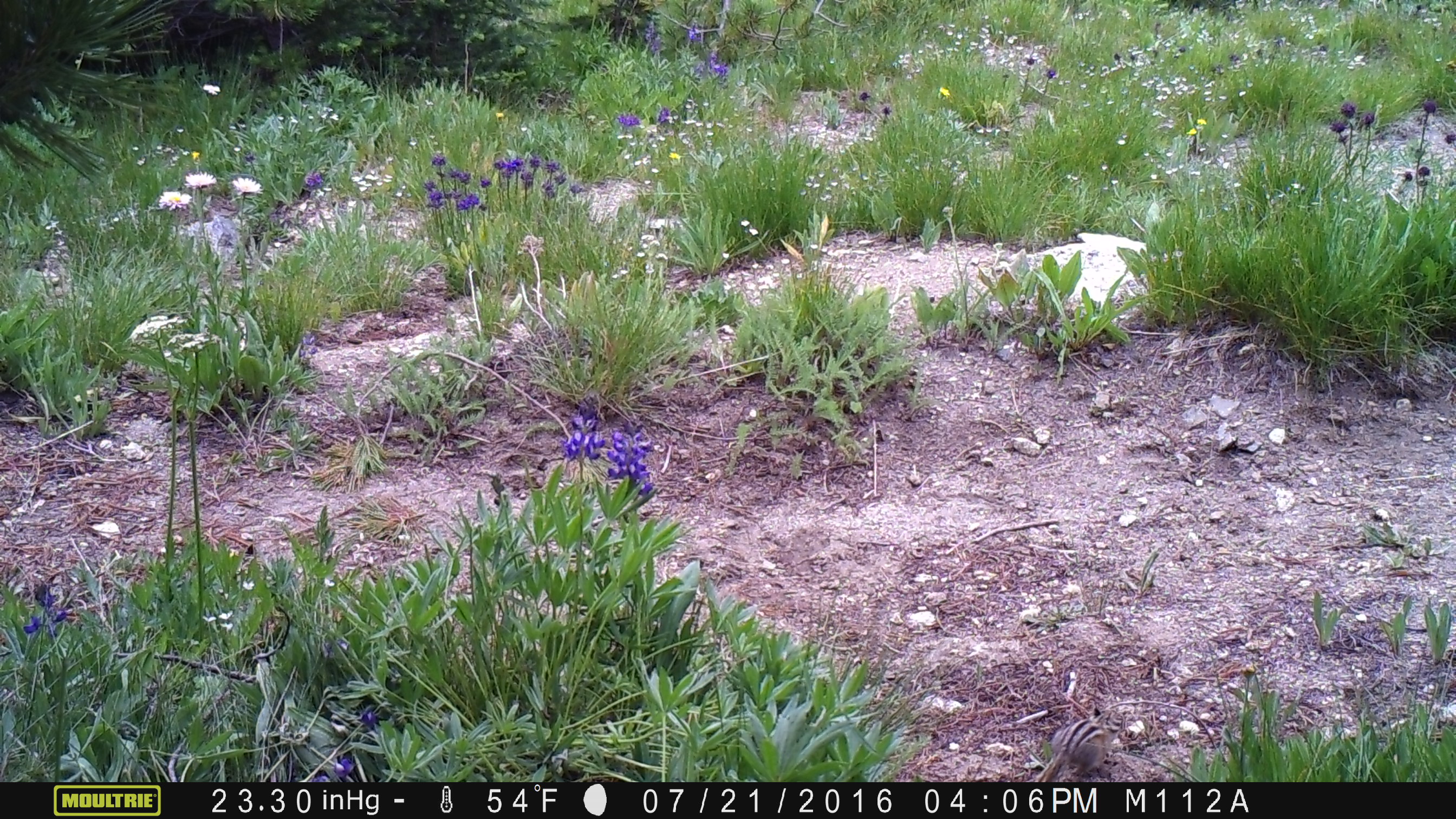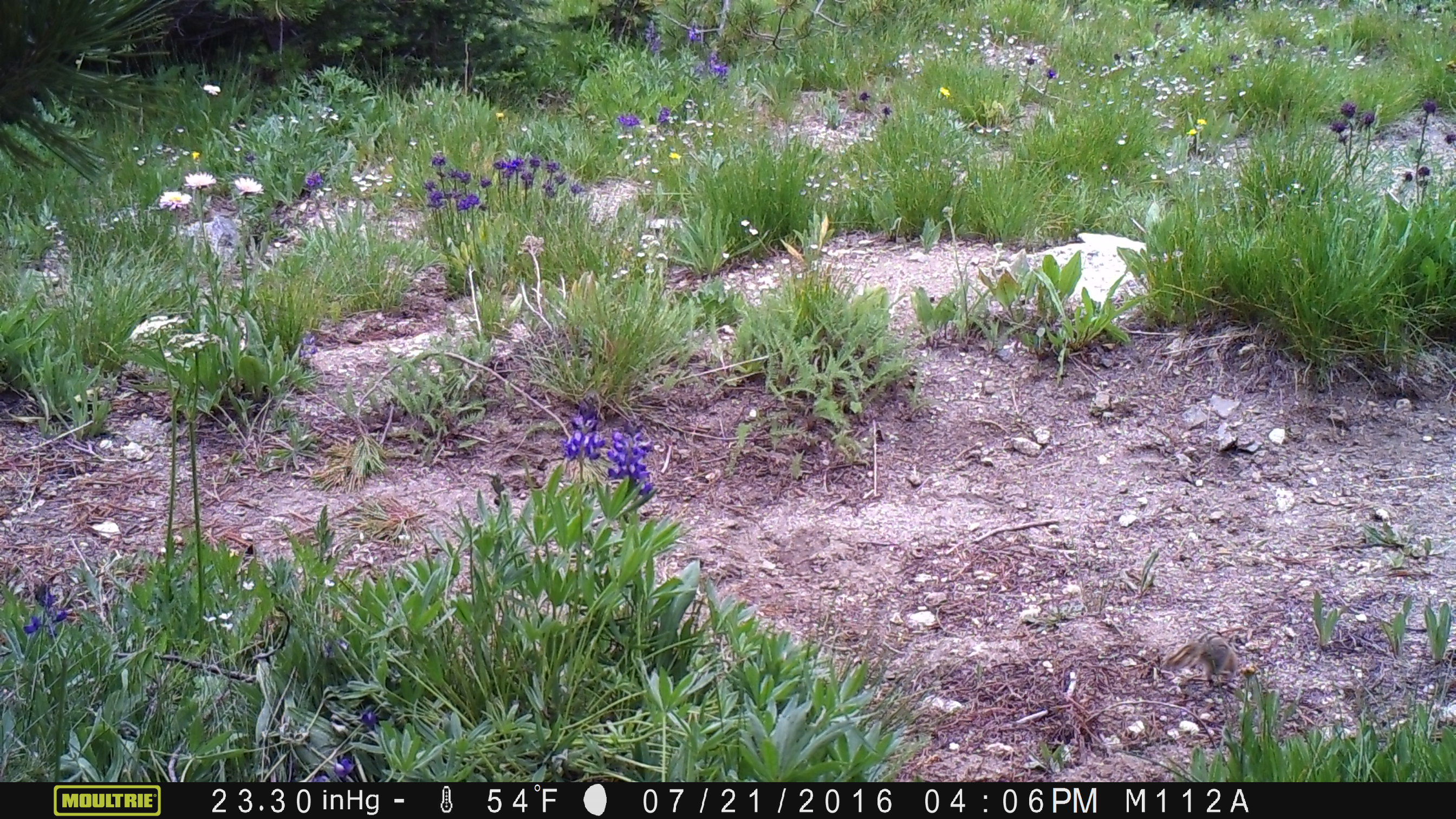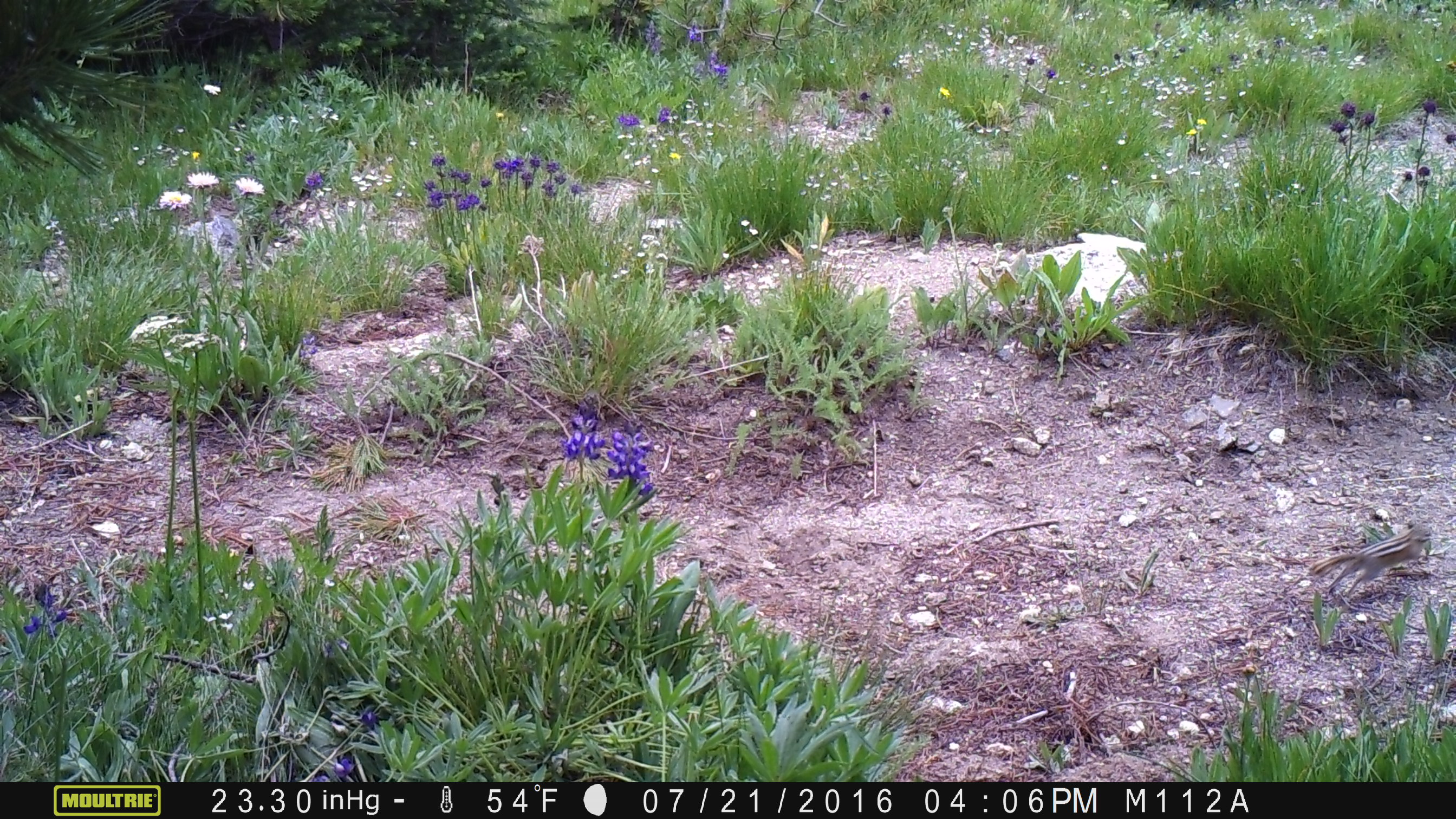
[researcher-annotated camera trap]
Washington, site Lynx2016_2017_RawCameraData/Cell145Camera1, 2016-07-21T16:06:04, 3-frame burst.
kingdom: Animalia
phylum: Chordata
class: Mammalia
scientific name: Mammalia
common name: small mammal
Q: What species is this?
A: Small mammal (Mammalia).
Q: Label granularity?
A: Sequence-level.